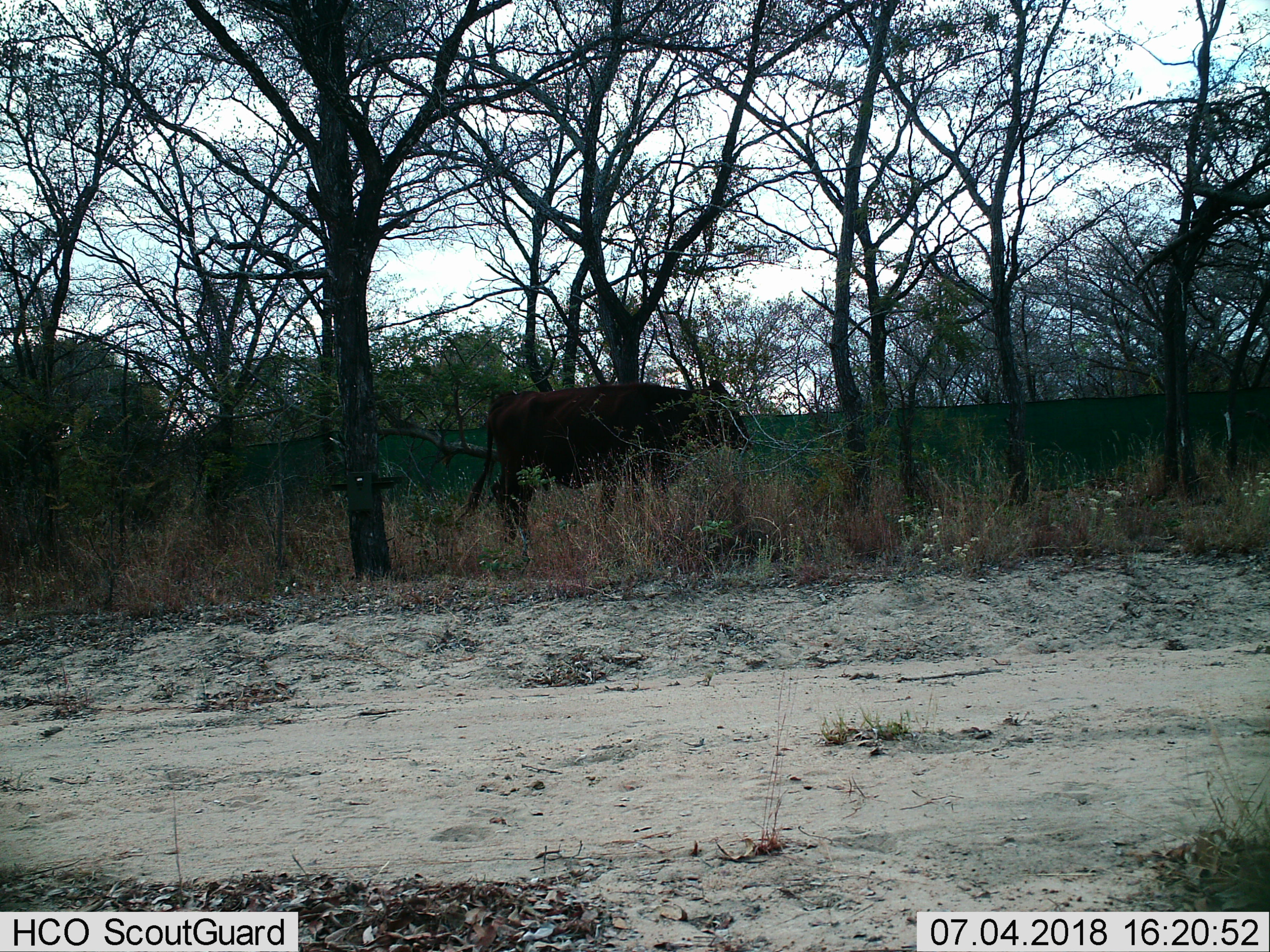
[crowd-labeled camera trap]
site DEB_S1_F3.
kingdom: Animalia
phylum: Chordata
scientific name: Vertebrata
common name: domestic animal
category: domesticanimal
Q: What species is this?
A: Domesticanimal (domestic animal) (Vertebrata).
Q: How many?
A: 1.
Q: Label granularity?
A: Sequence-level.